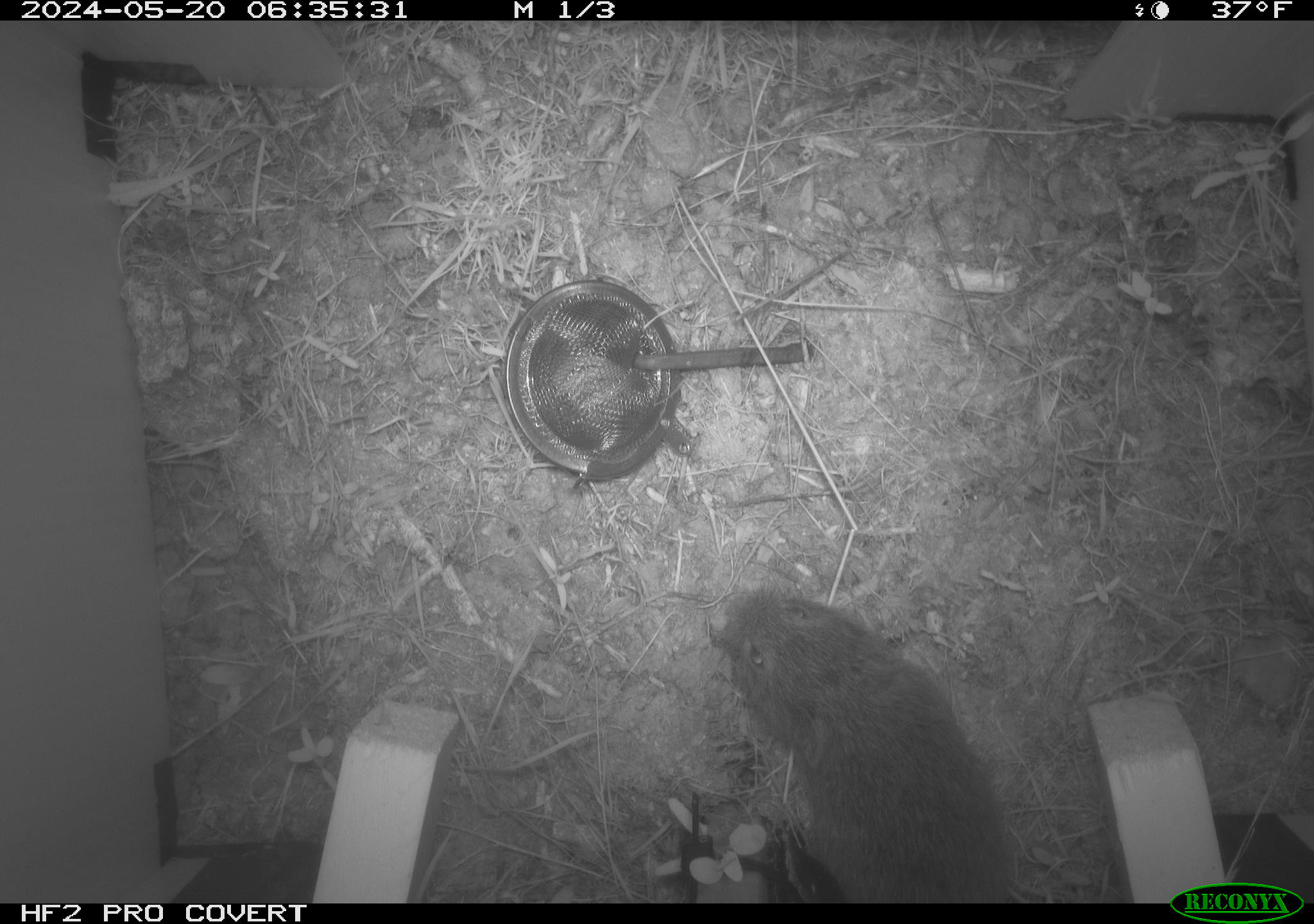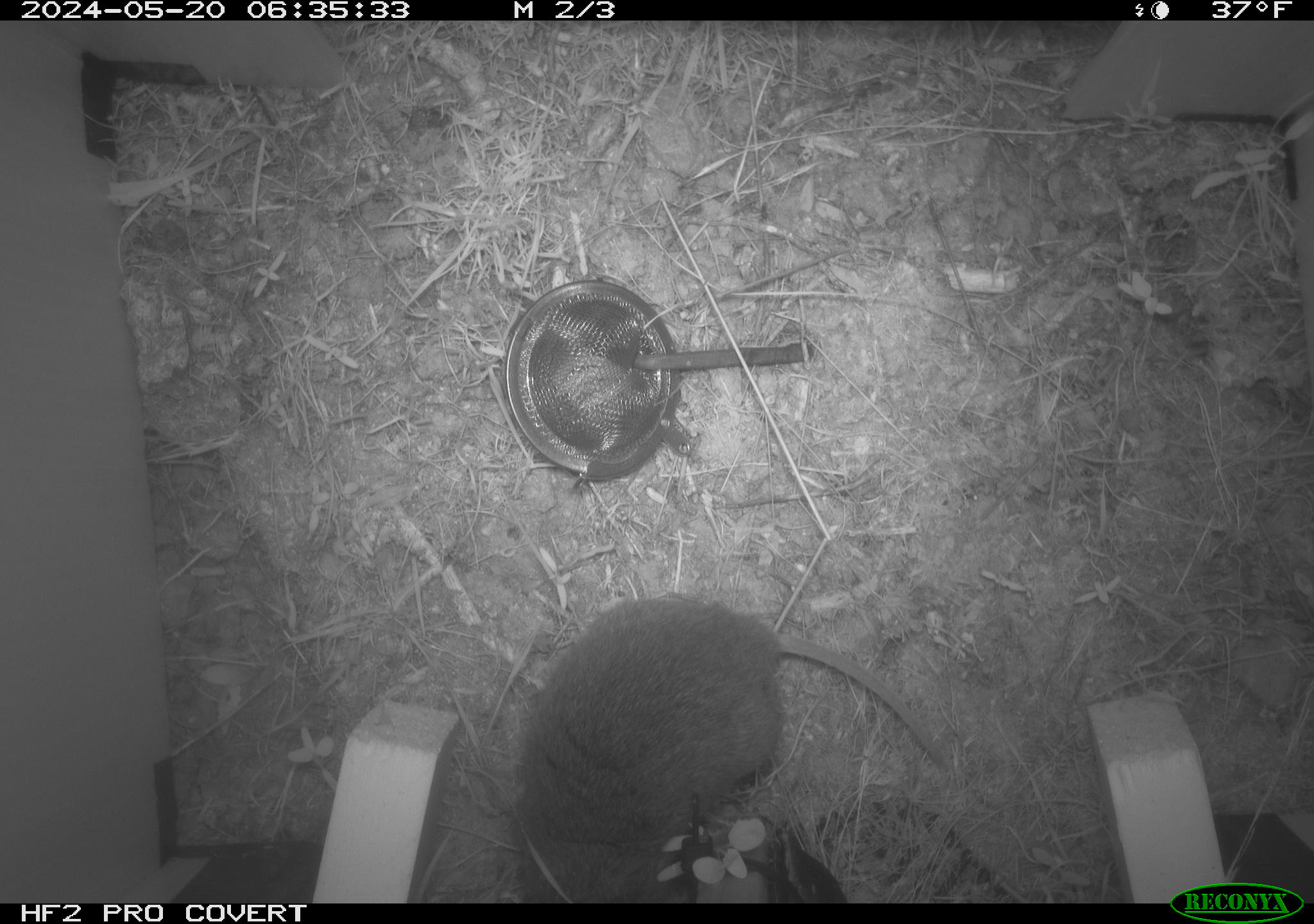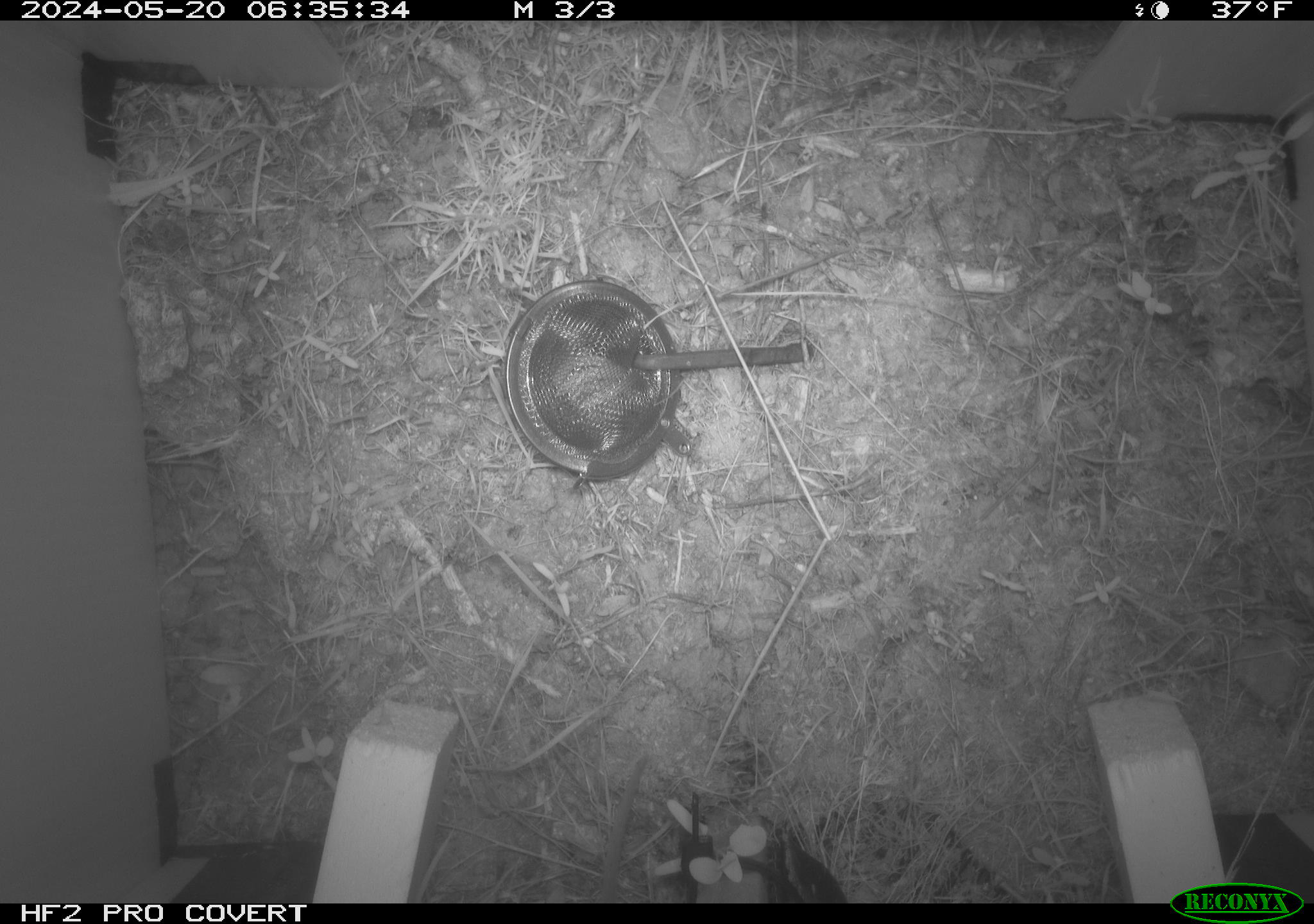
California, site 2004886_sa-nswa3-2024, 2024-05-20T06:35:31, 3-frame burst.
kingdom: Animalia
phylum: Chordata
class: Mammalia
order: Rodentia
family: Cricetidae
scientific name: Arvicolinae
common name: voles, lemmings, and muskrats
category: arvicolinae subfamily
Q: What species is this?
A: Arvicolinae subfamily (voles, lemmings, and muskrats) (Arvicolinae).